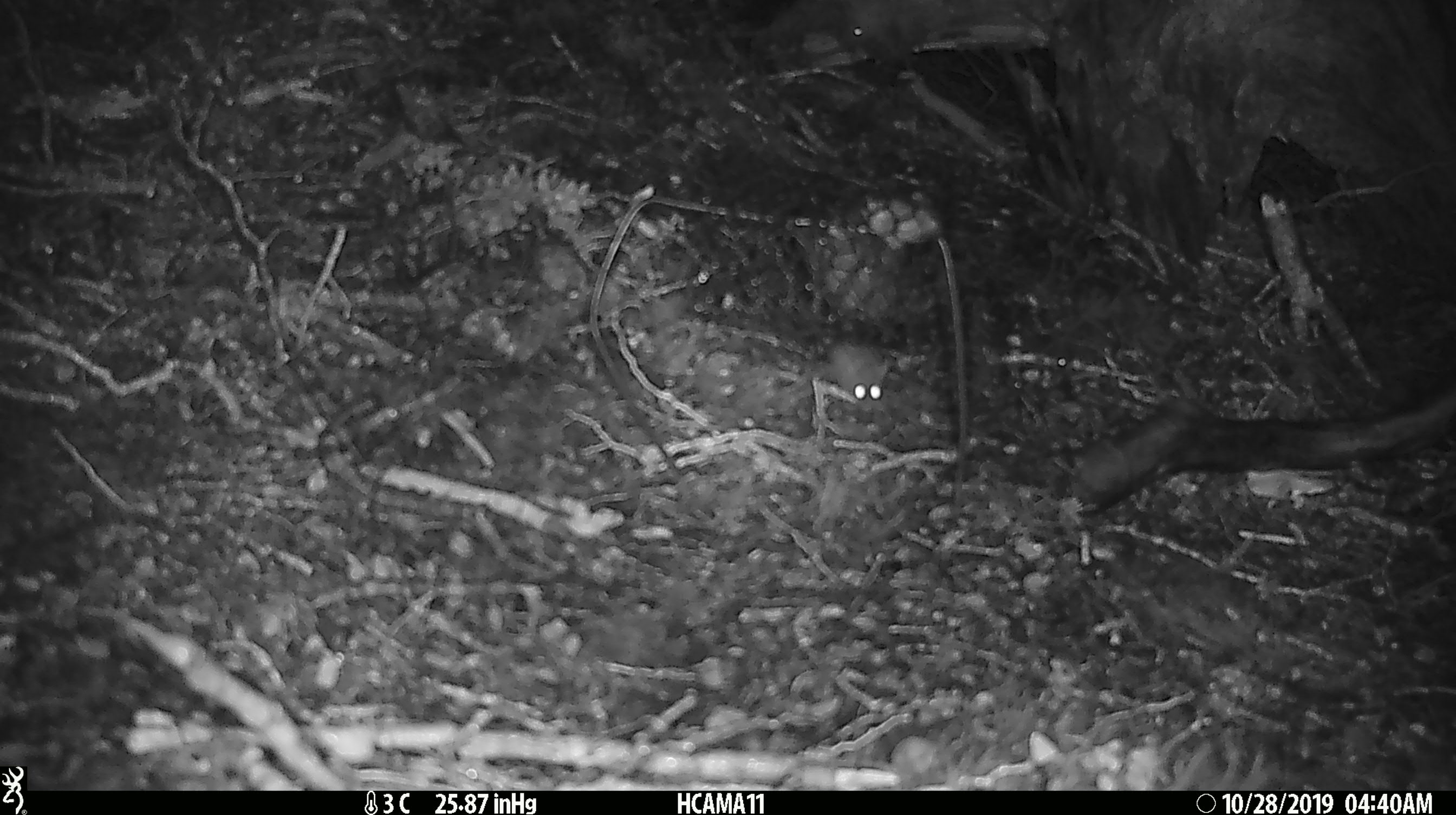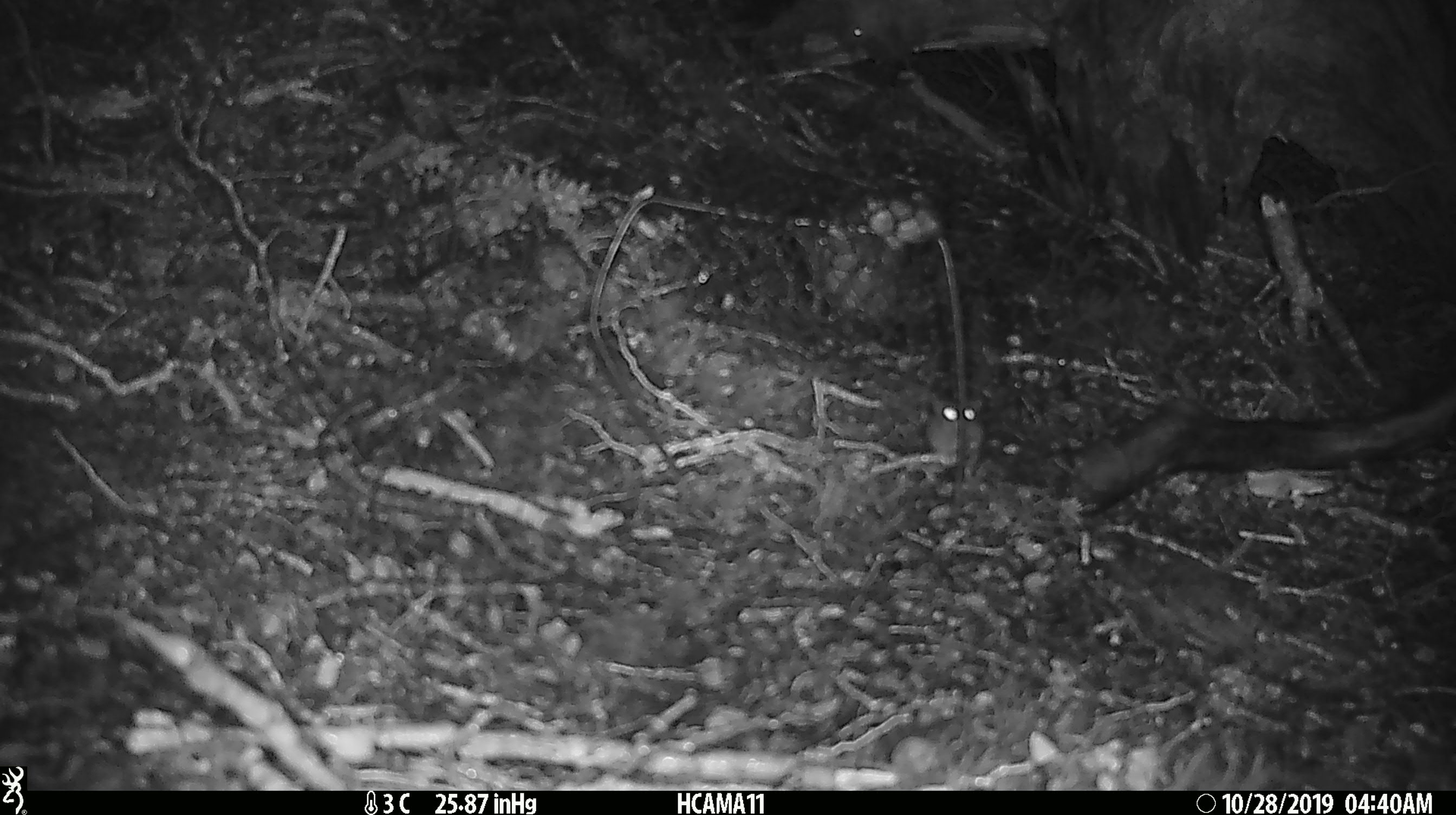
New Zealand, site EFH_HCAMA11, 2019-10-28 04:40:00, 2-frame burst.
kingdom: Animalia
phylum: Chordata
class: Mammalia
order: Rodentia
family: Muridae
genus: Mus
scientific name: Mus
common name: mouse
Mouse (Mus).